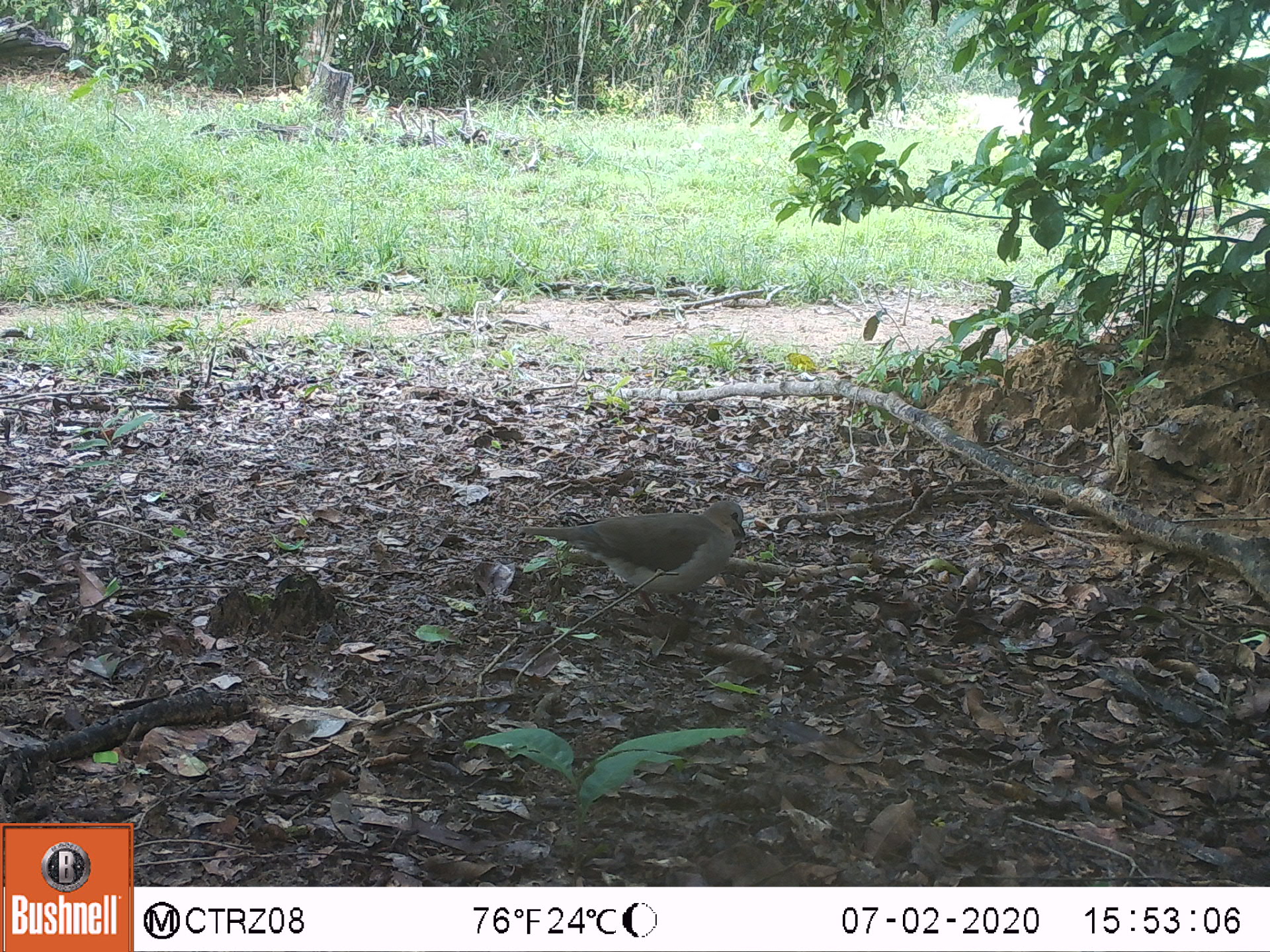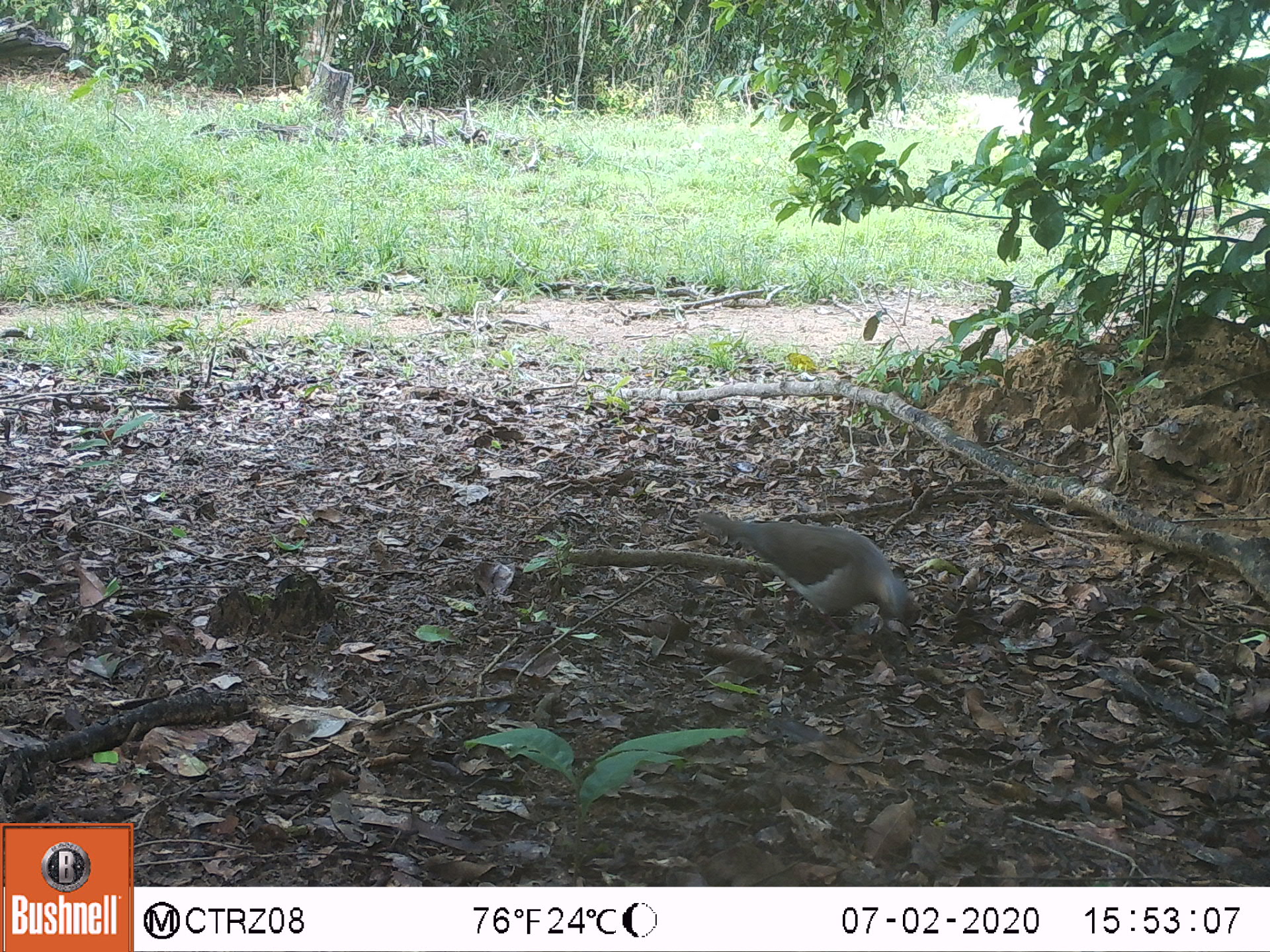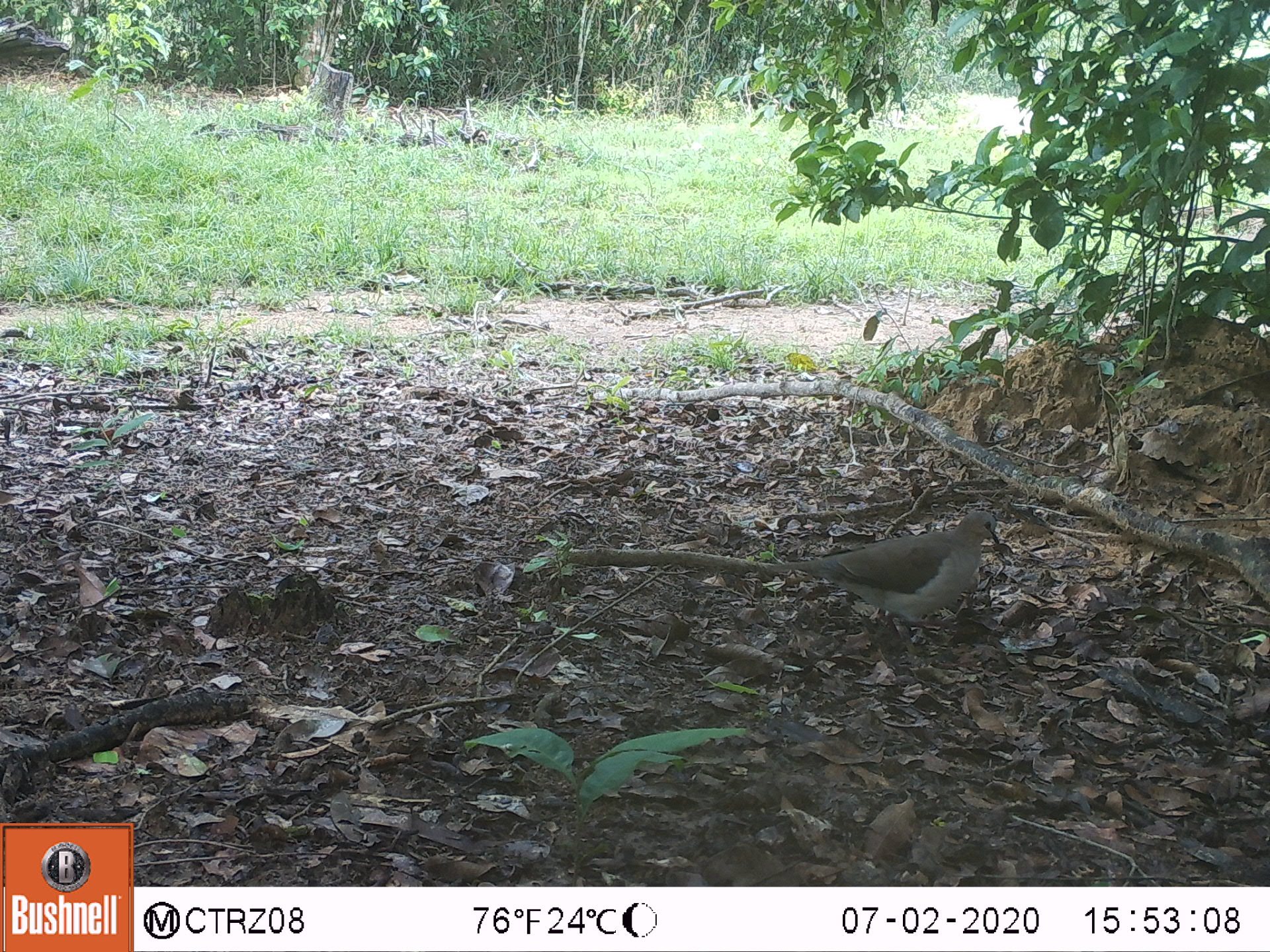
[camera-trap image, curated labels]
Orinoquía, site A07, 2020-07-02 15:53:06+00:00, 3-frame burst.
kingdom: Animalia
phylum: Chordata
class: Aves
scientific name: Aves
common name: bird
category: unknown bird